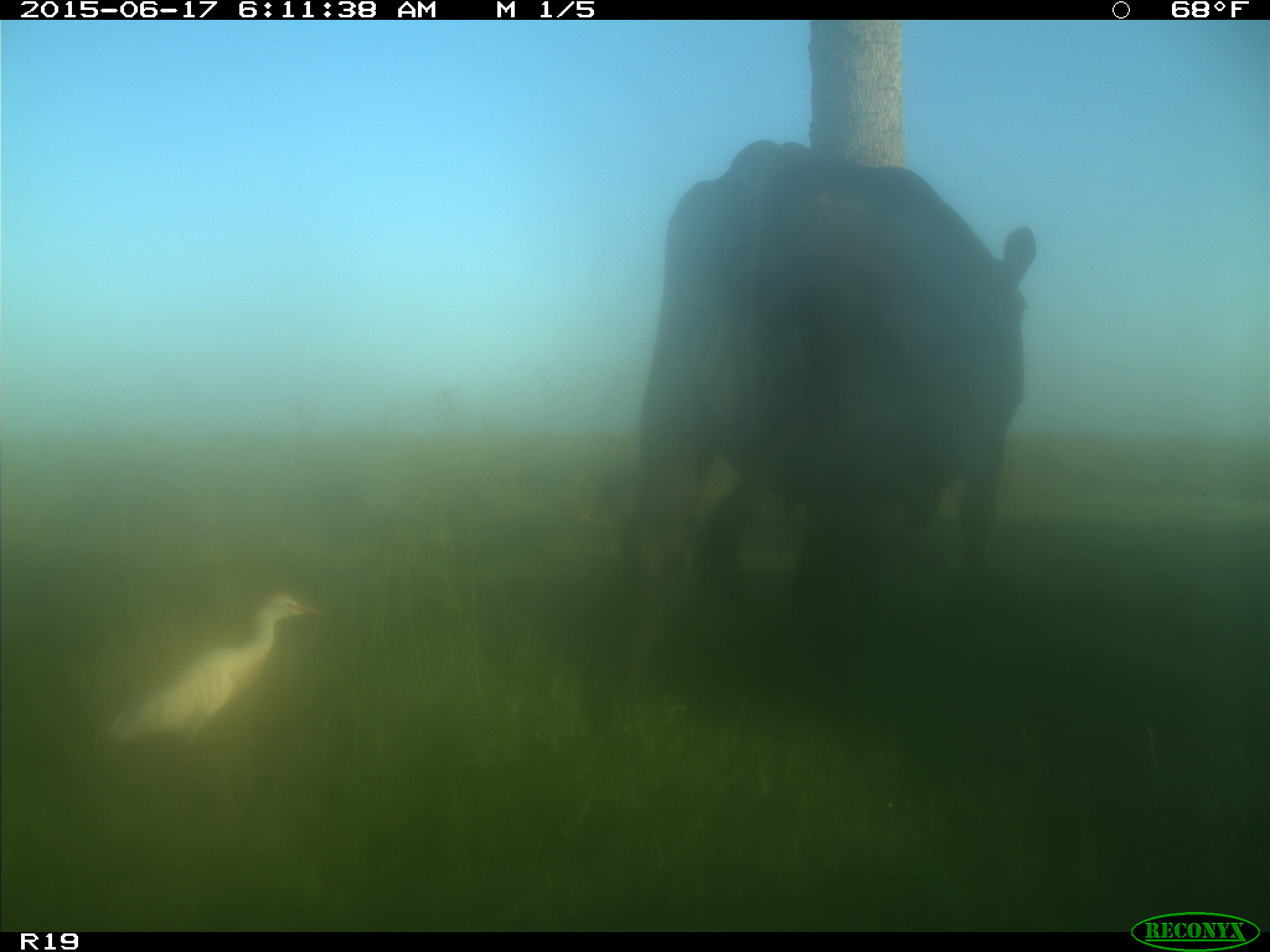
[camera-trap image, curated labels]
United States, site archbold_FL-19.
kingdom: Animalia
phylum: Chordata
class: Mammalia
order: Artiodactyla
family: Bovidae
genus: Bos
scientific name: Bos taurus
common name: domestic cow